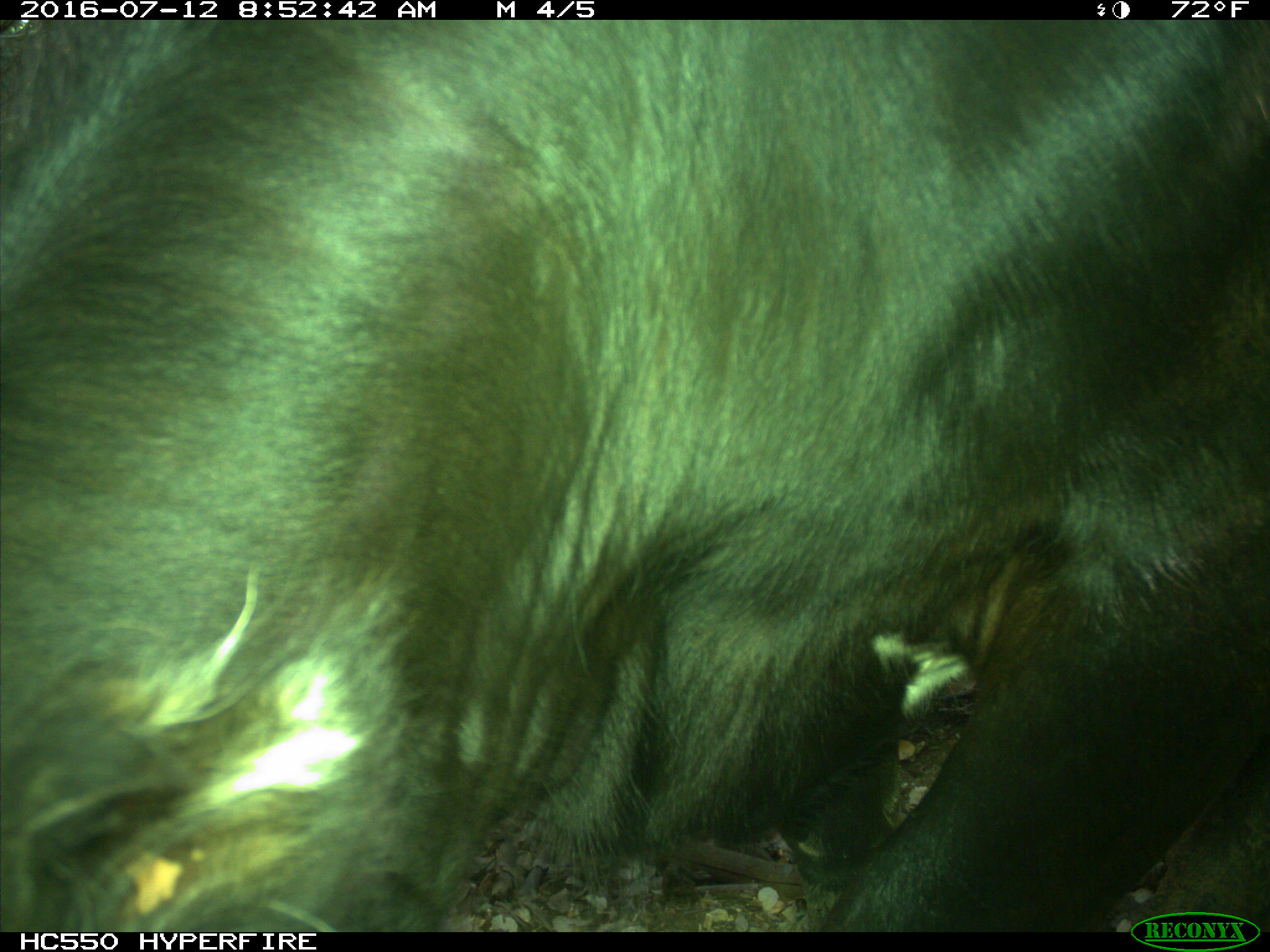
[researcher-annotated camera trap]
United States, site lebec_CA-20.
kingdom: Animalia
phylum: Chordata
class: Mammalia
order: Artiodactyla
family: Bovidae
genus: Bos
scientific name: Bos taurus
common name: domestic cow